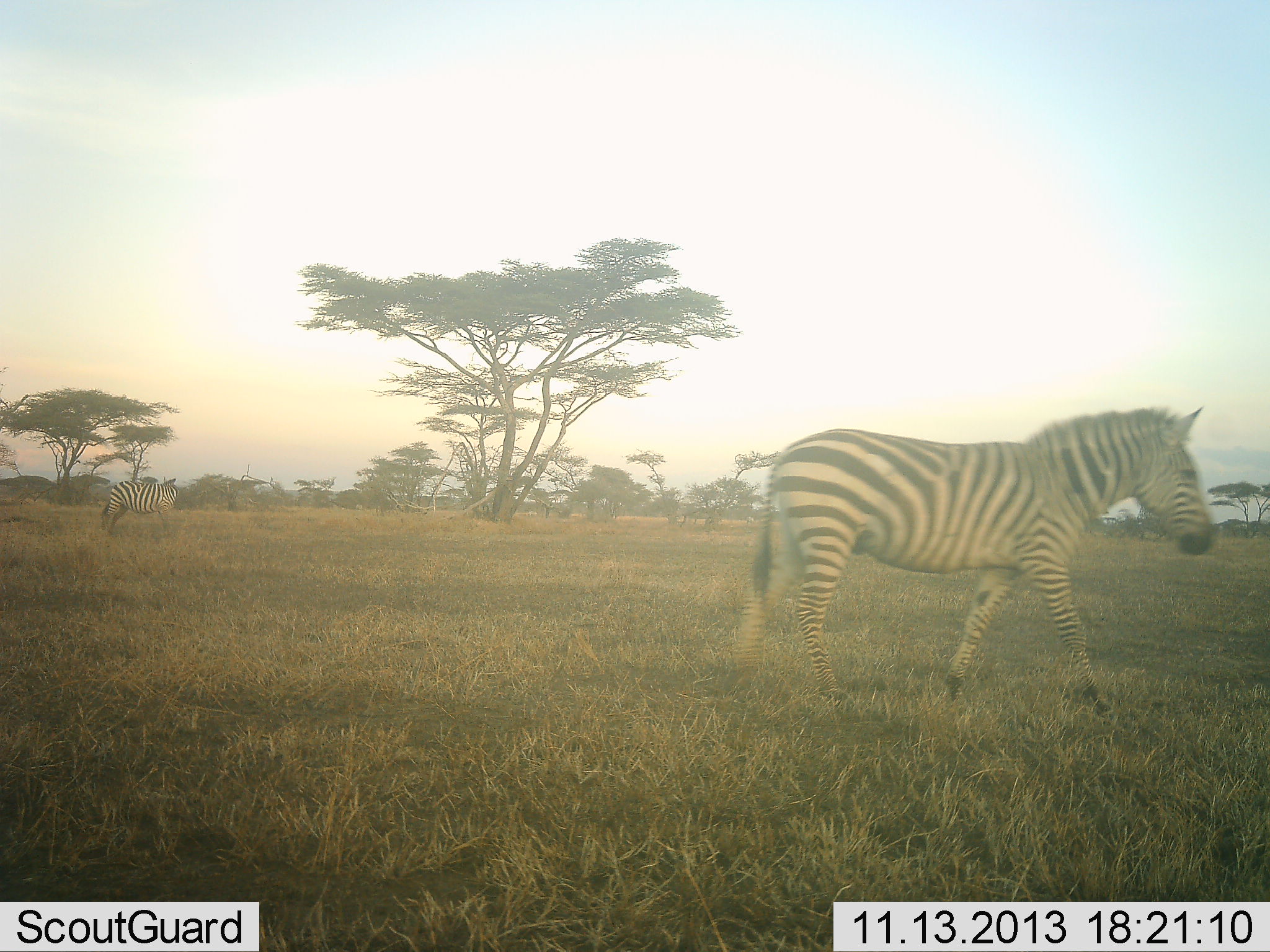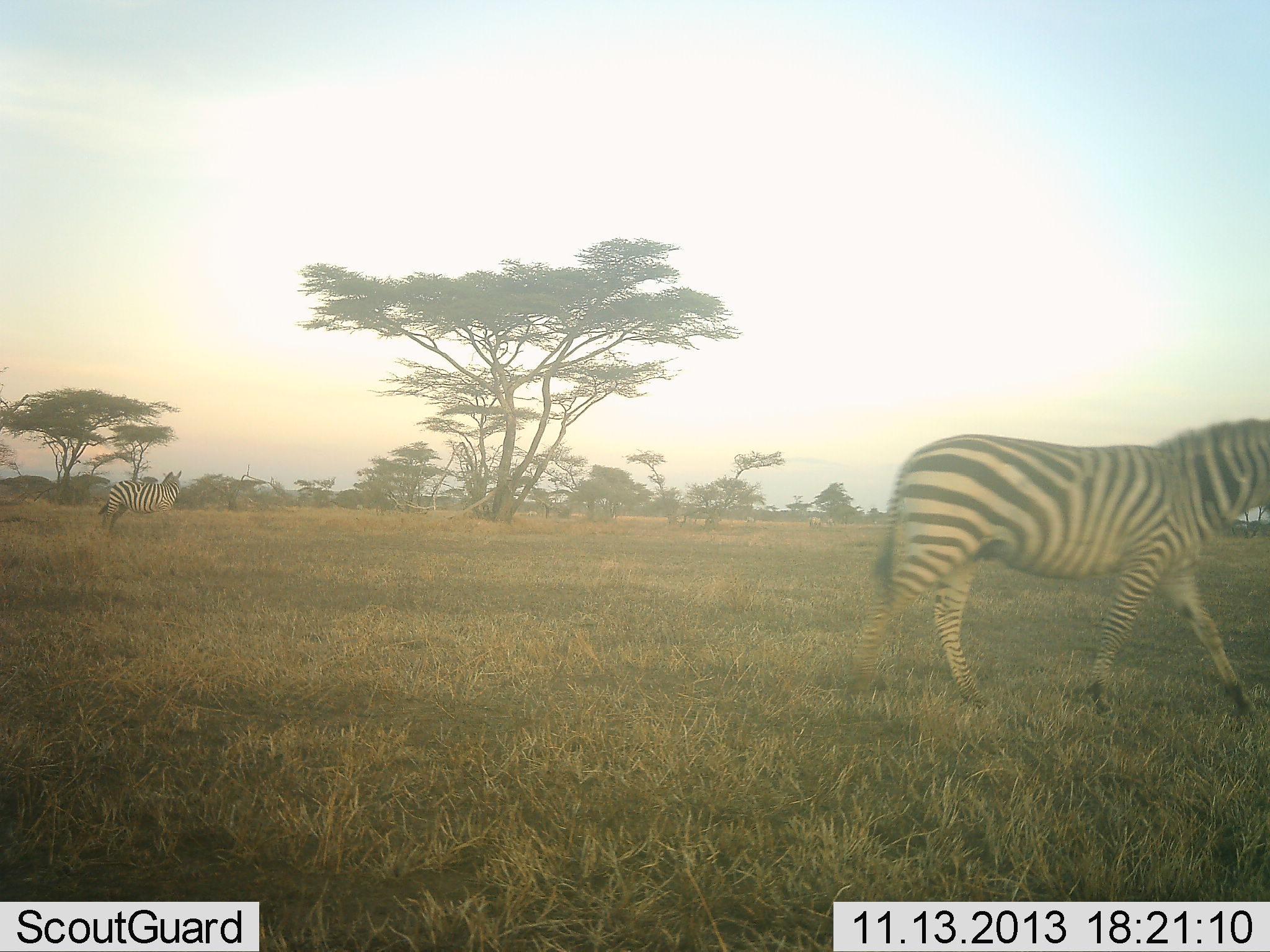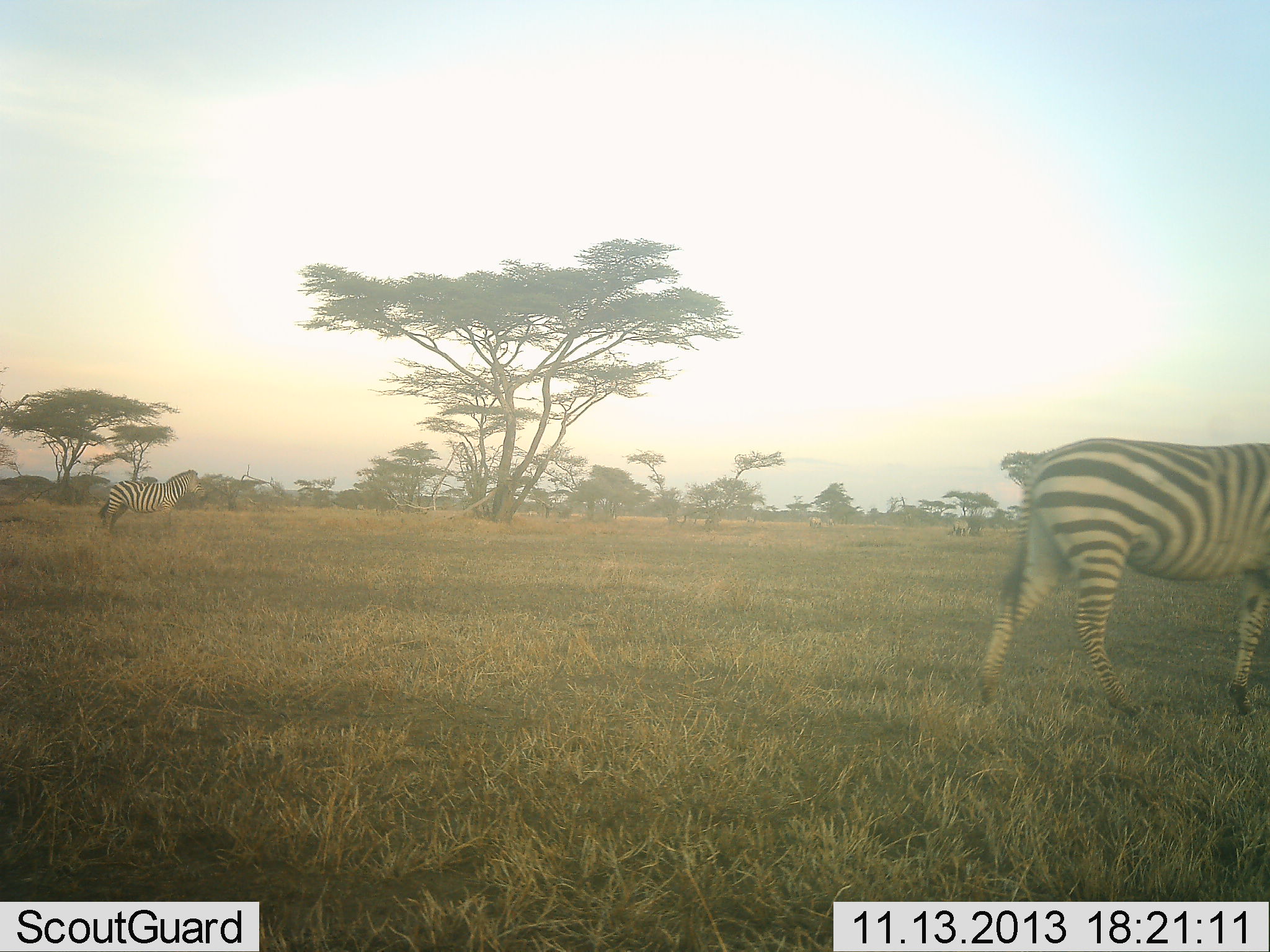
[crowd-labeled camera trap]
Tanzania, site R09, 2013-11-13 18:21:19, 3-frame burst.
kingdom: Animalia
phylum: Chordata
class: Mammalia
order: Perissodactyla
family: Equidae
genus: Equus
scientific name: Equus quagga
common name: plains zebra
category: zebra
Zebra (plains zebra) (Equus quagga), count 2. Behavior (volunteer vote fractions): standing 73%, resting 0%, moving 100%, interacting 0%. Young present (vote fraction): 0%. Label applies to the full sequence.